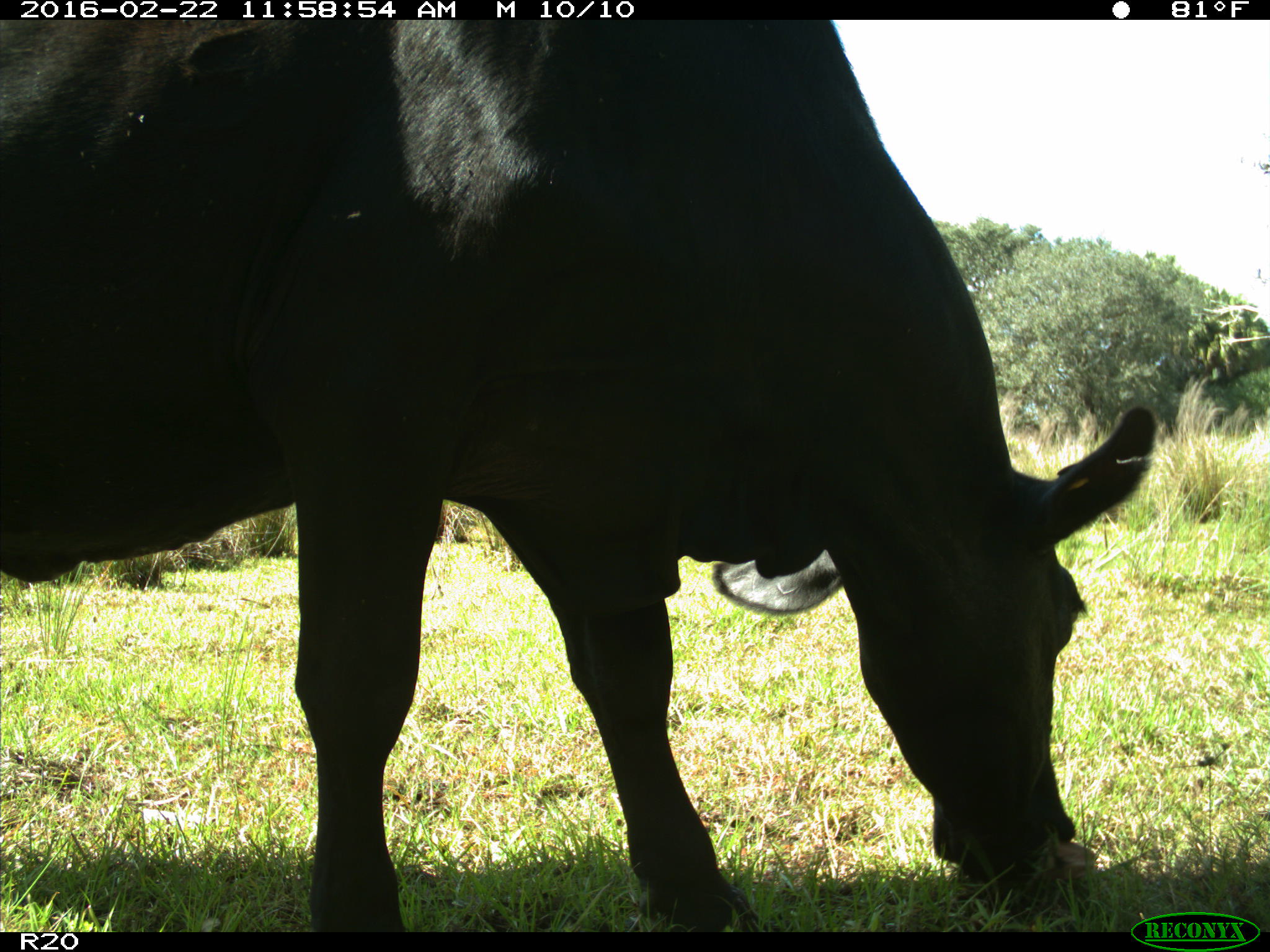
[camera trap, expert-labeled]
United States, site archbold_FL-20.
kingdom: Animalia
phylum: Chordata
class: Mammalia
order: Artiodactyla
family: Bovidae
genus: Bos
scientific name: Bos taurus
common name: domestic cow